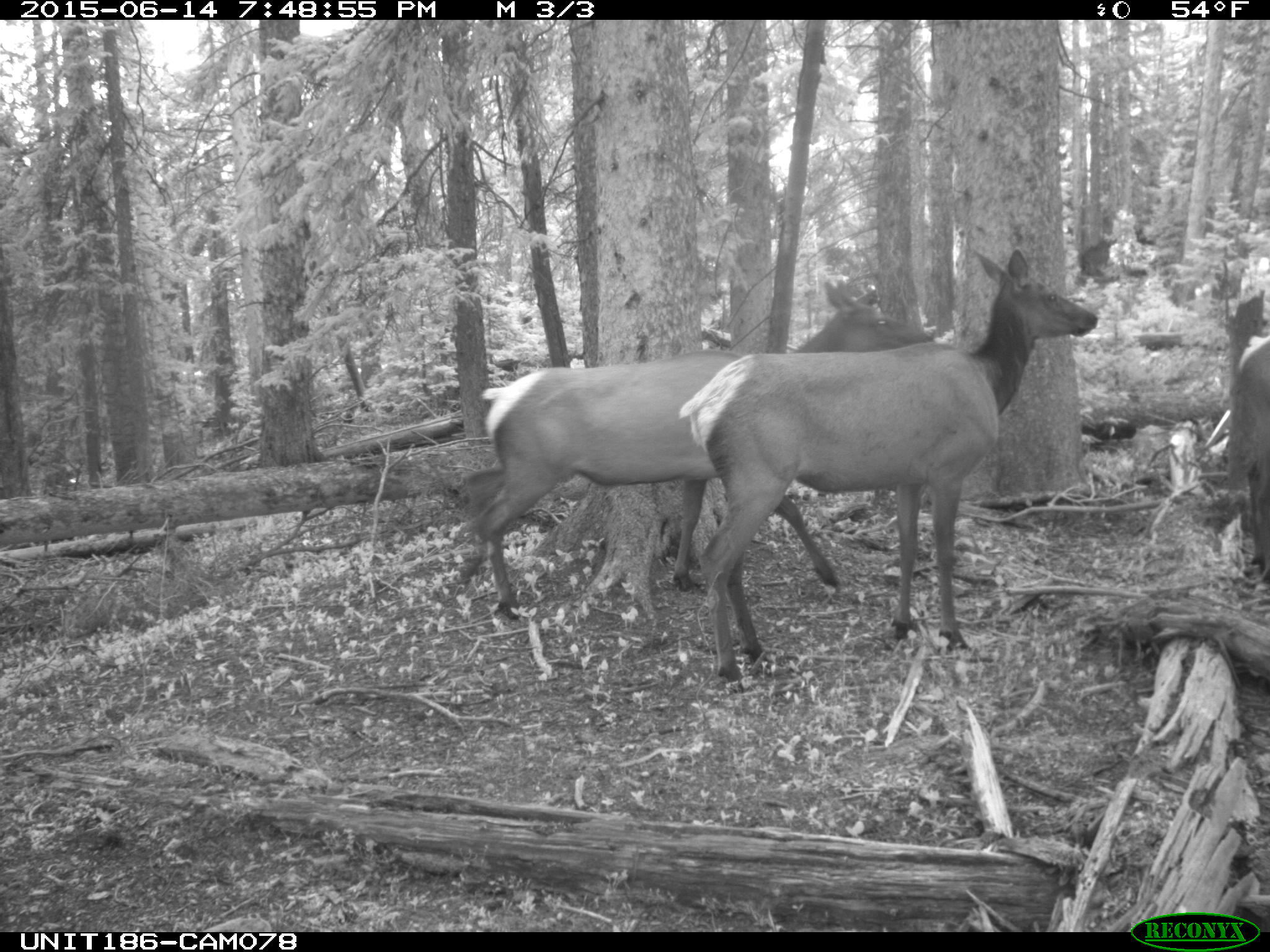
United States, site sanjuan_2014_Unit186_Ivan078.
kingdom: Animalia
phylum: Chordata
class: Mammalia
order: Artiodactyla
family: Cervidae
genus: Cervus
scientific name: Cervus elaphus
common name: red deer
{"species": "Cervus elaphus (red deer)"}